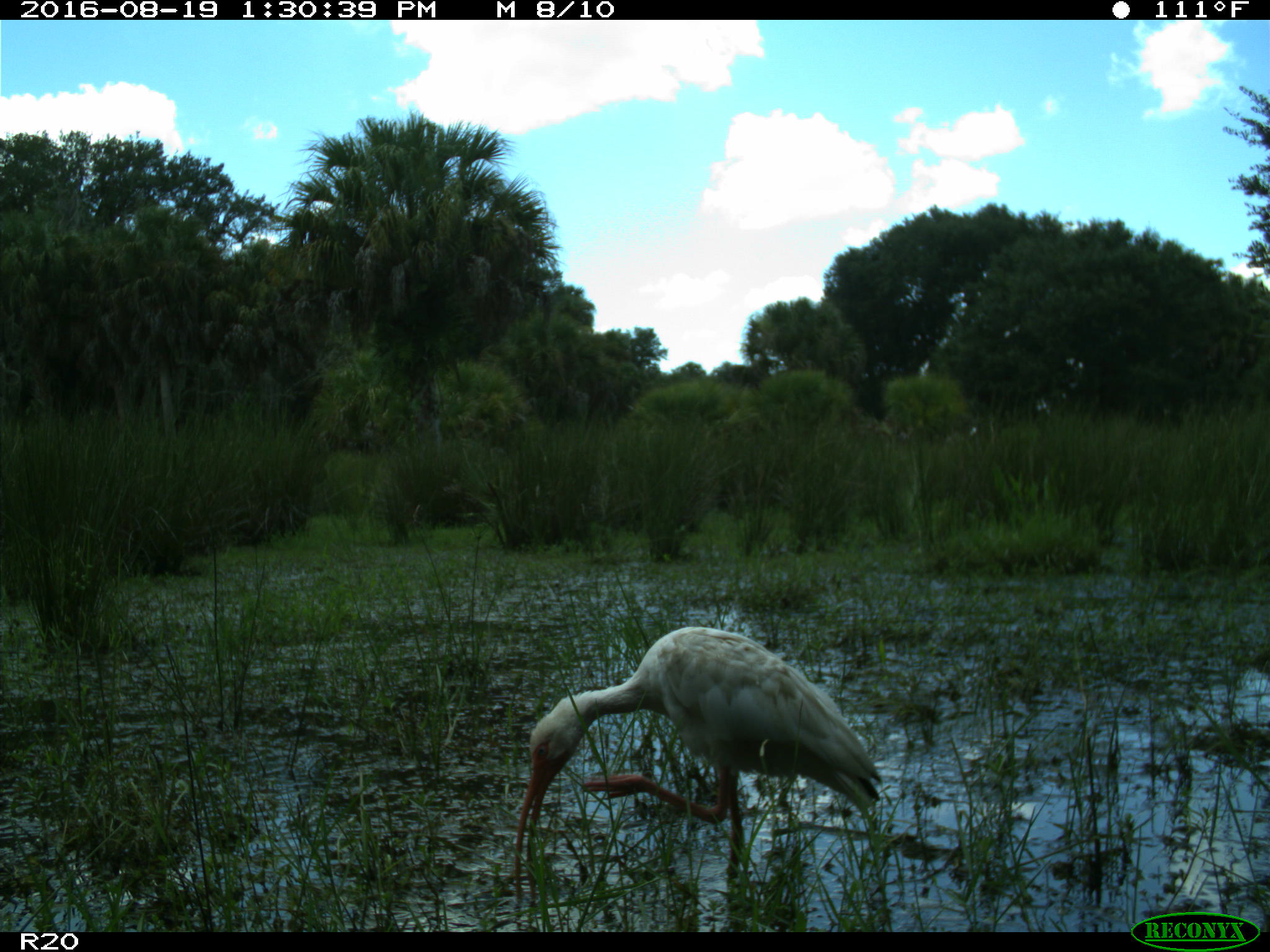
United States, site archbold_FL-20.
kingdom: Animalia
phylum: Chordata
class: Aves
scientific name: Aves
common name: birds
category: unidentified bird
Unidentified bird (birds) (Aves).